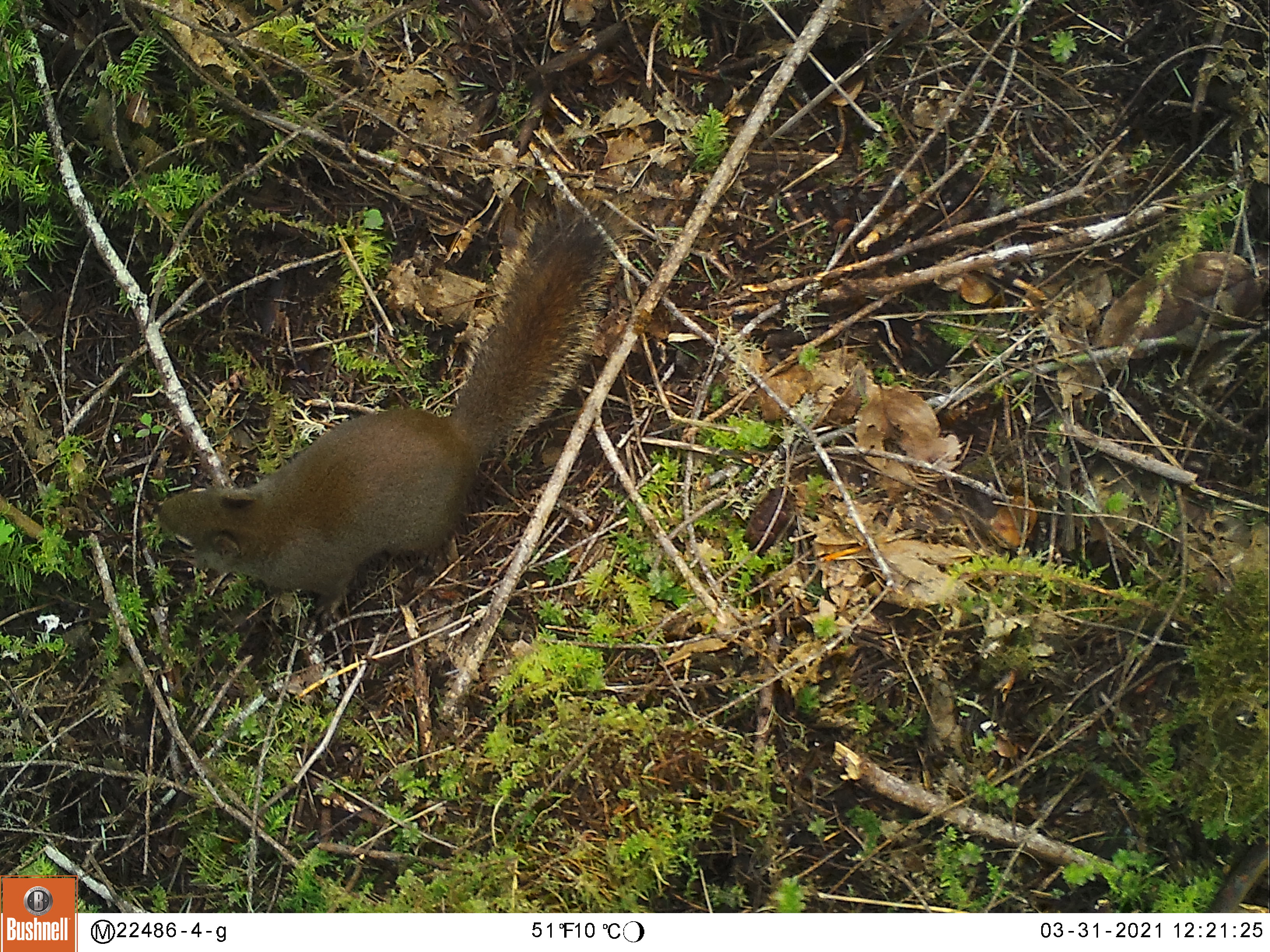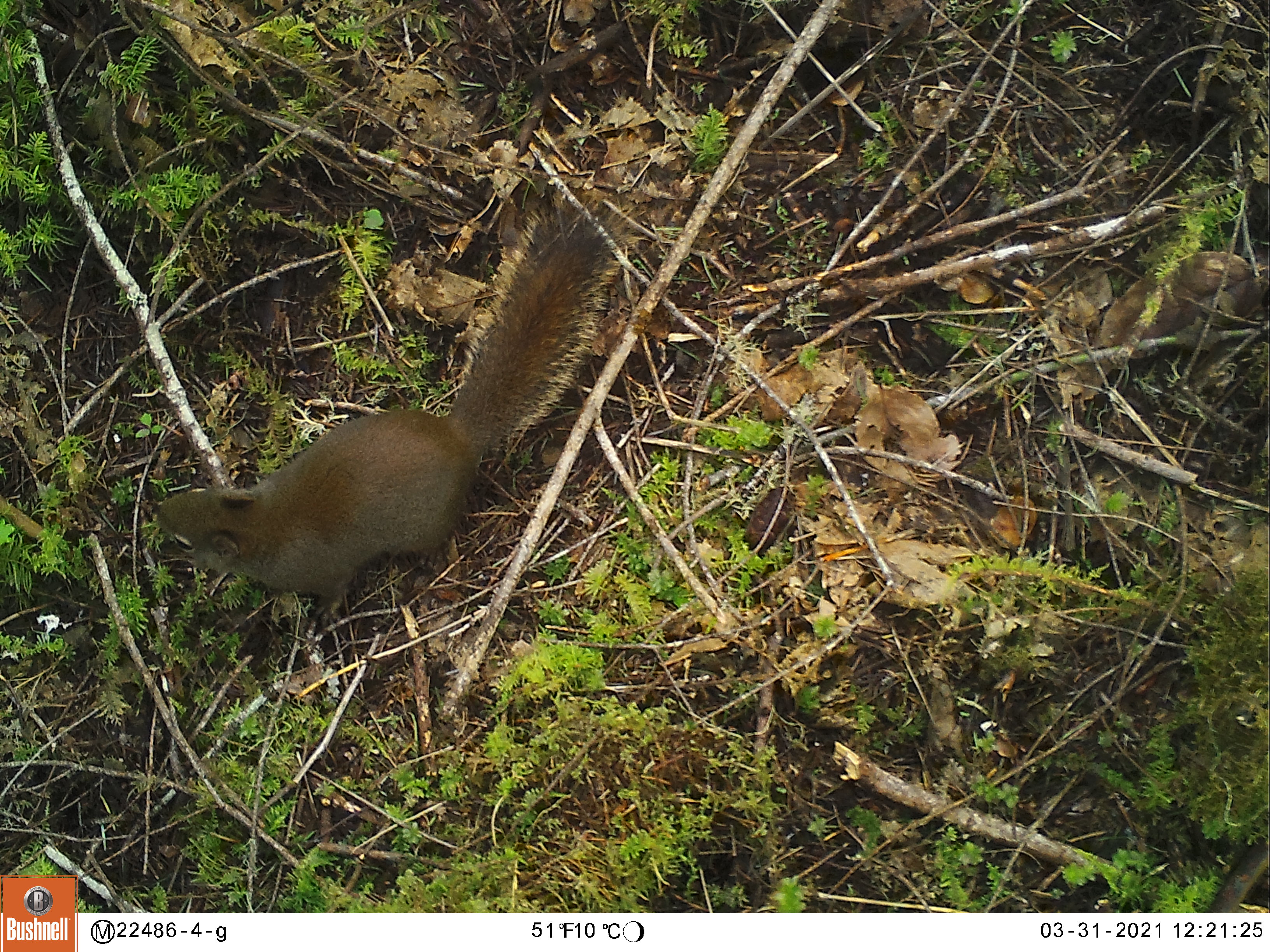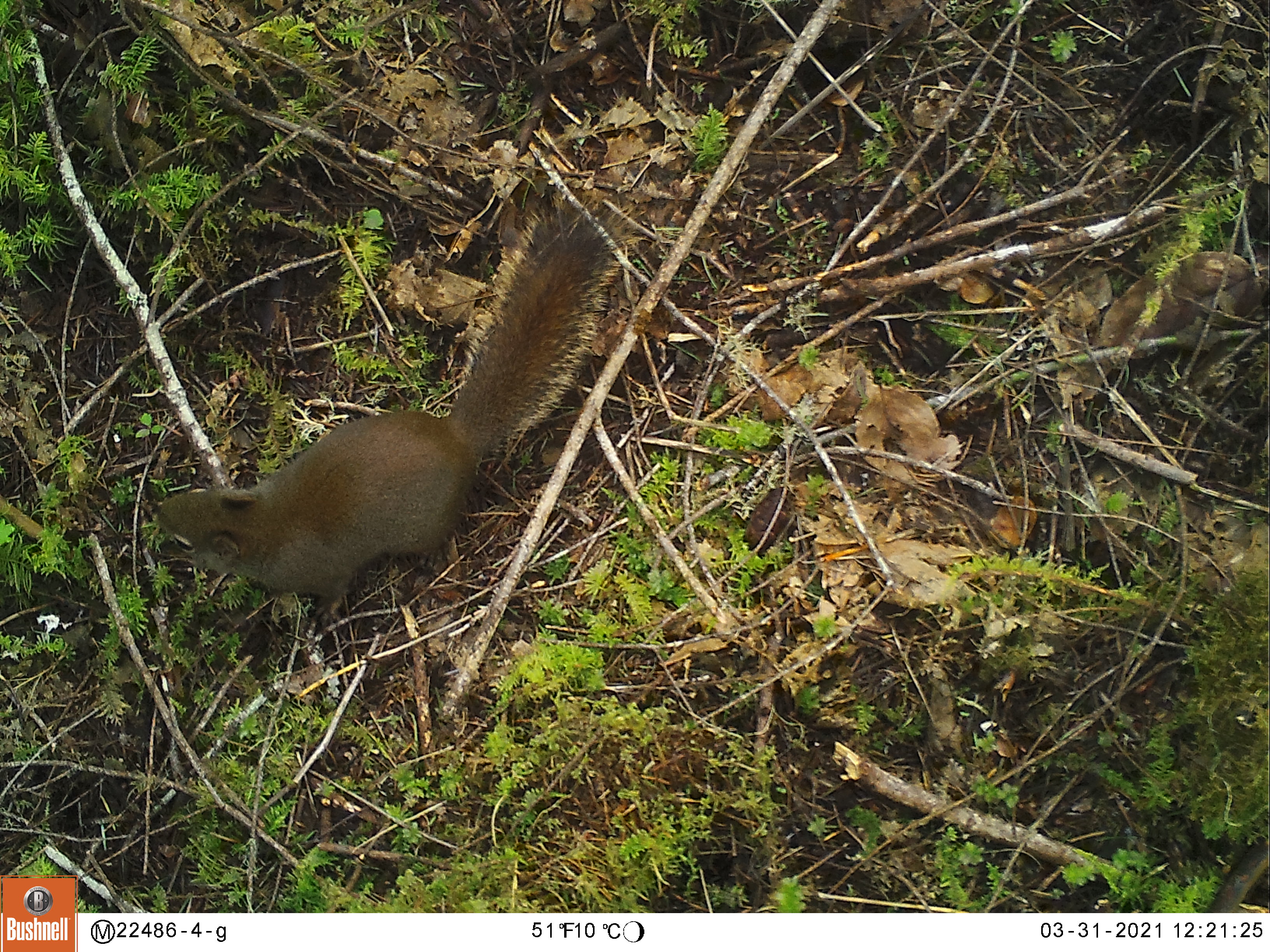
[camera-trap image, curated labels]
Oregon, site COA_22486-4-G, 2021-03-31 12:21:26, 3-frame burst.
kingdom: Animalia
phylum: Chordata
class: Mammalia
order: Rodentia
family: Sciuridae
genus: Tamiasciurus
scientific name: Tamiasciurus douglasii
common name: douglas squirrel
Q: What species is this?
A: Douglas squirrel (Tamiasciurus douglasii).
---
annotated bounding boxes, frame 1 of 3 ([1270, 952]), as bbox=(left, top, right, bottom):
douglas squirrel: bbox=(144, 184, 616, 637)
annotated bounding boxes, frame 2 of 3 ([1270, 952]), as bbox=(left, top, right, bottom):
douglas squirrel: bbox=(130, 179, 623, 637)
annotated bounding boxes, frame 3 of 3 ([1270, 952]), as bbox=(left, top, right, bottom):
douglas squirrel: bbox=(140, 188, 624, 646)